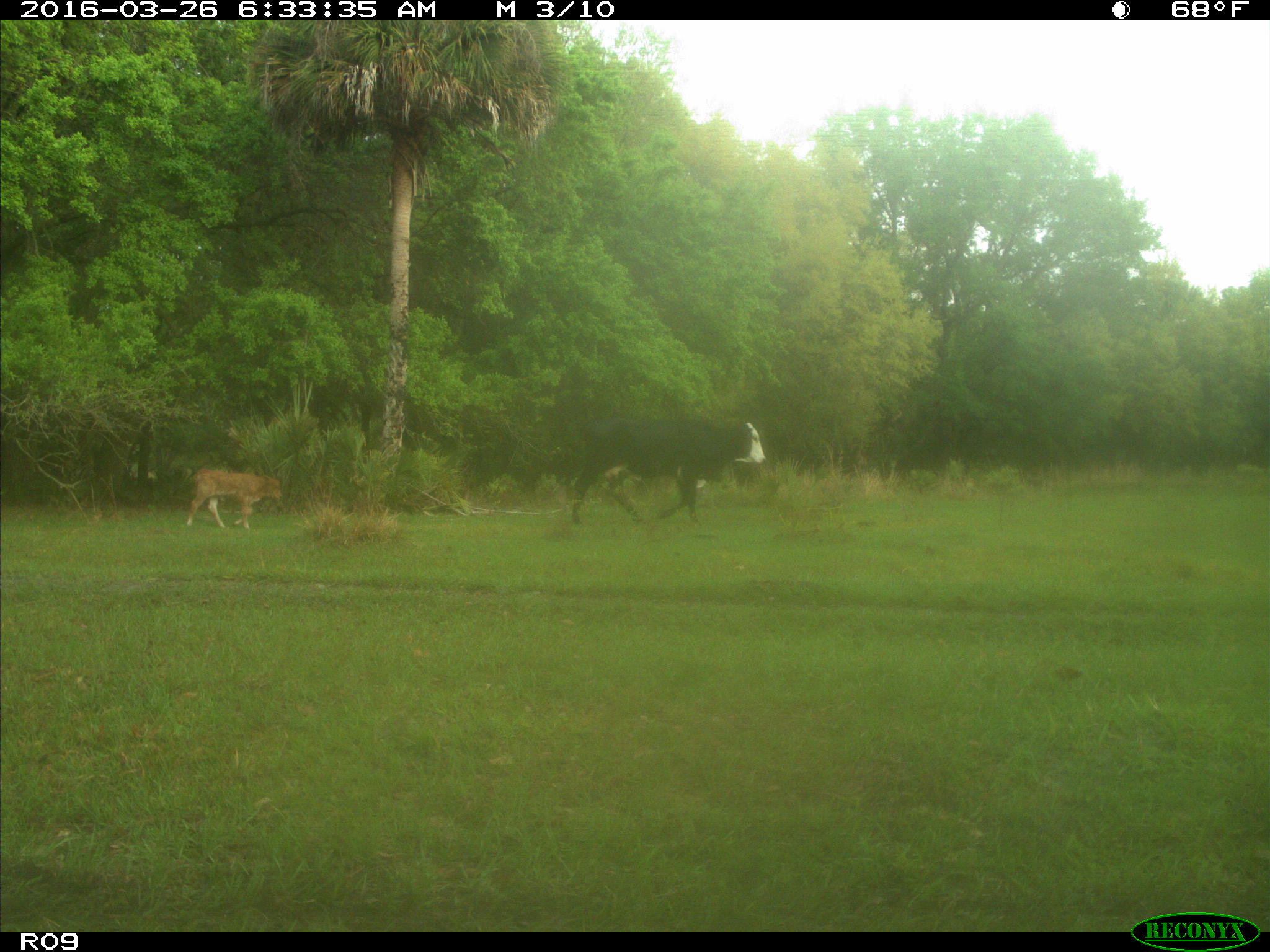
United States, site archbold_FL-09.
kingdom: Animalia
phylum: Chordata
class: Mammalia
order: Artiodactyla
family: Bovidae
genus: Bos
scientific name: Bos taurus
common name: domestic cow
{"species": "Bos taurus (domestic cow)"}